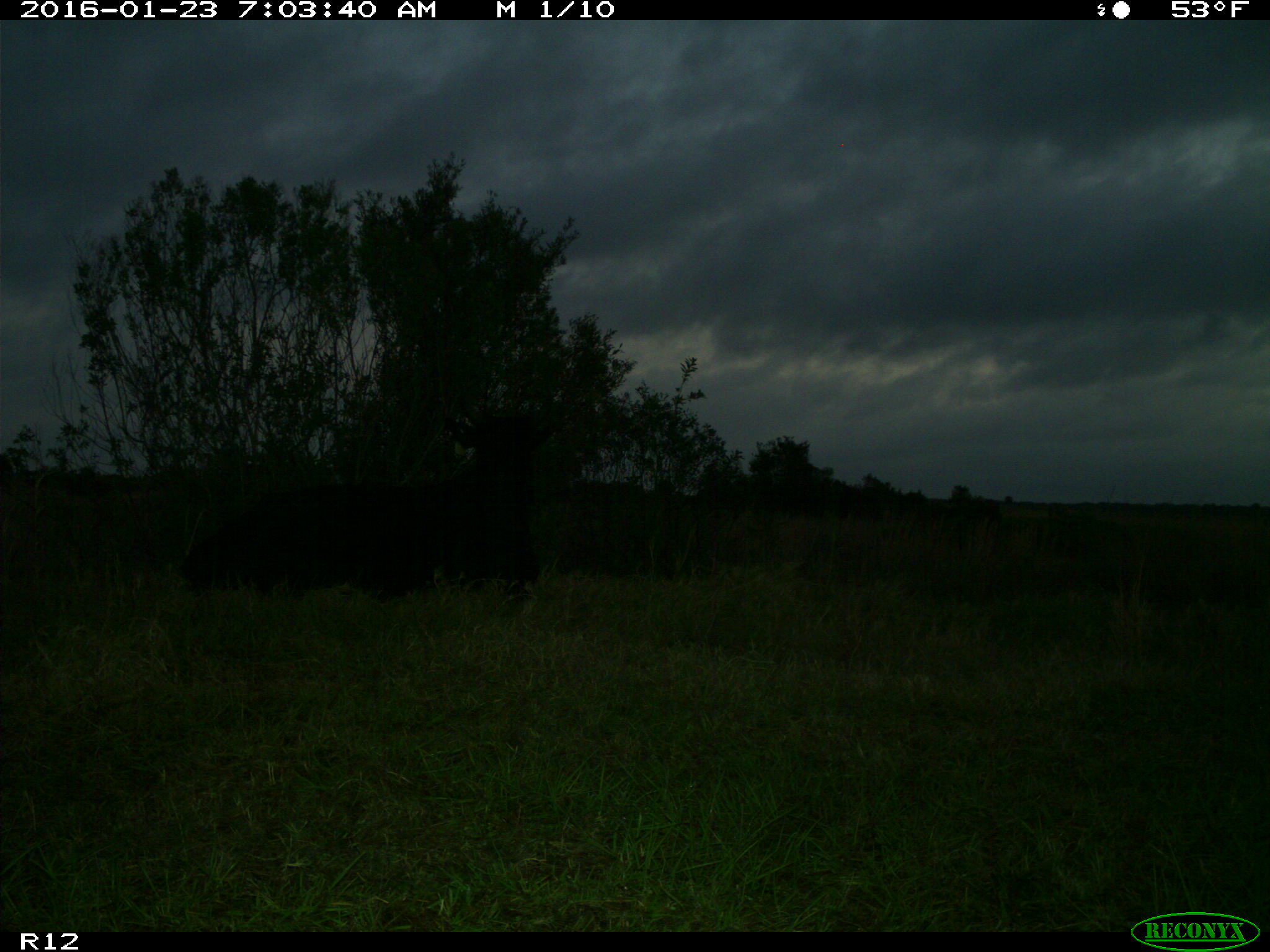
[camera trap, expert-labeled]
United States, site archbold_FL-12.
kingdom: Animalia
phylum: Chordata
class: Mammalia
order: Artiodactyla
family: Bovidae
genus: Bos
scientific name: Bos taurus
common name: domestic cow